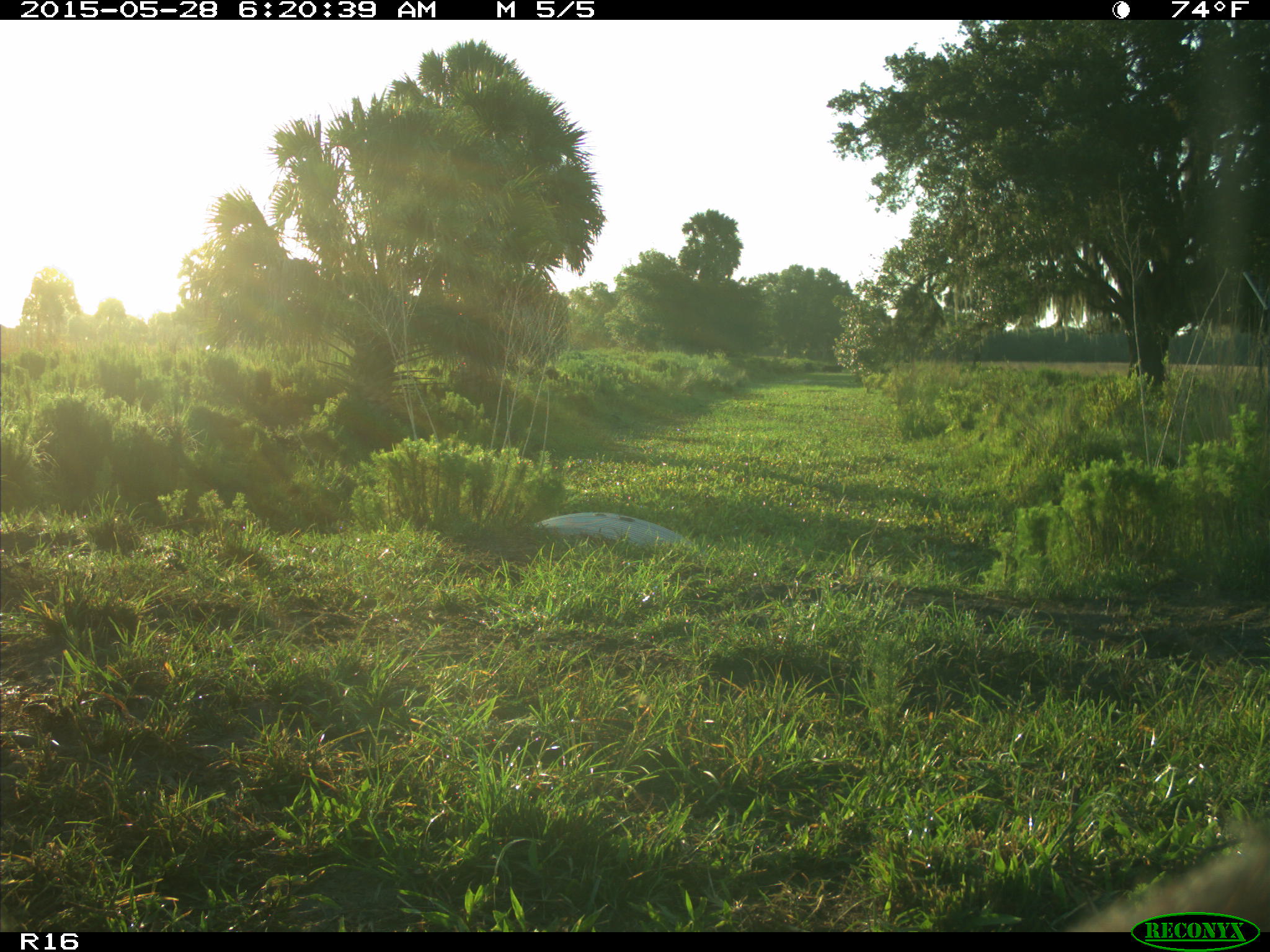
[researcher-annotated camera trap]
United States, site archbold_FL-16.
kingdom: Animalia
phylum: Chordata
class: Mammalia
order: Artiodactyla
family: Bovidae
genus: Bos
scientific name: Bos taurus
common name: domestic cow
Bos taurus (domestic cow).